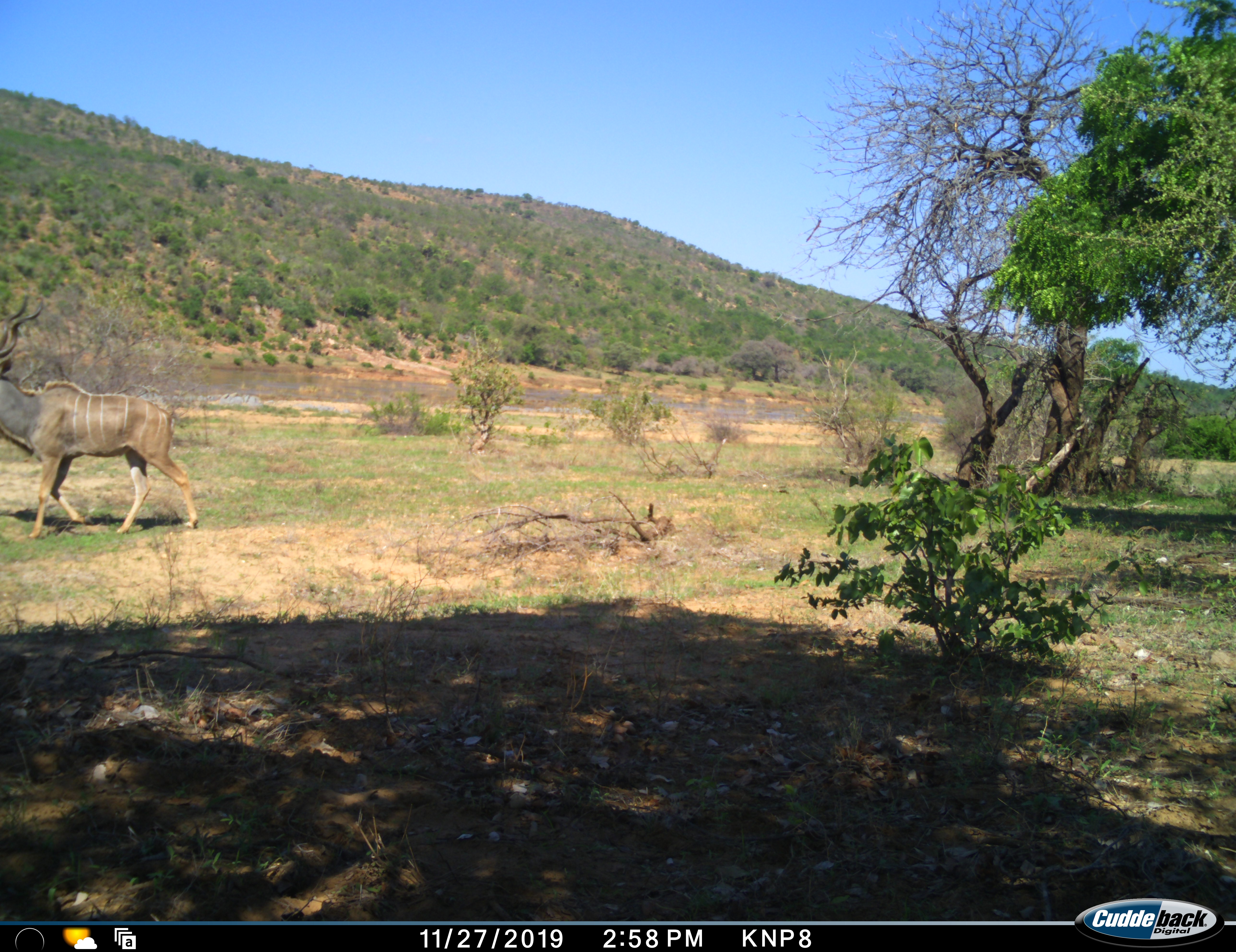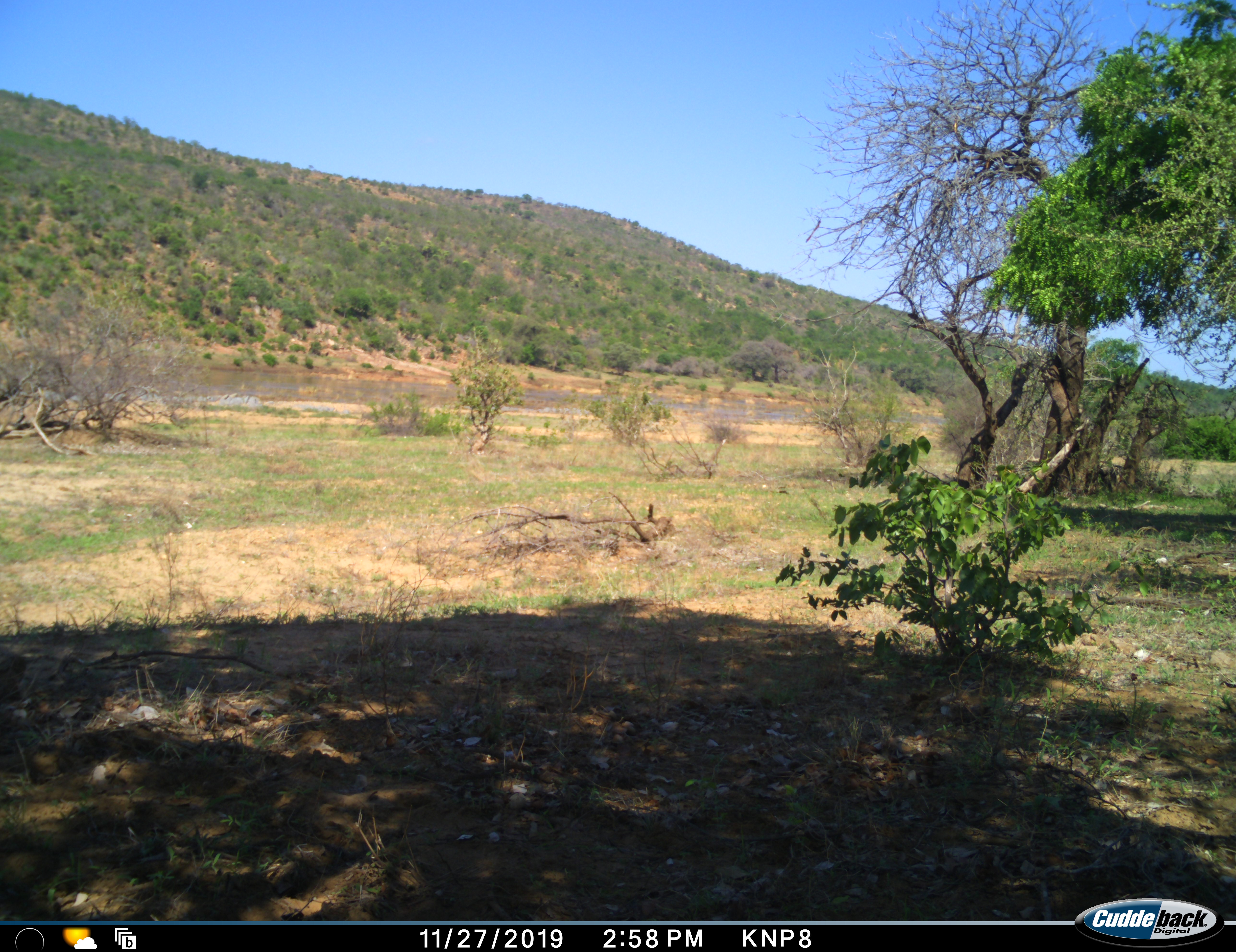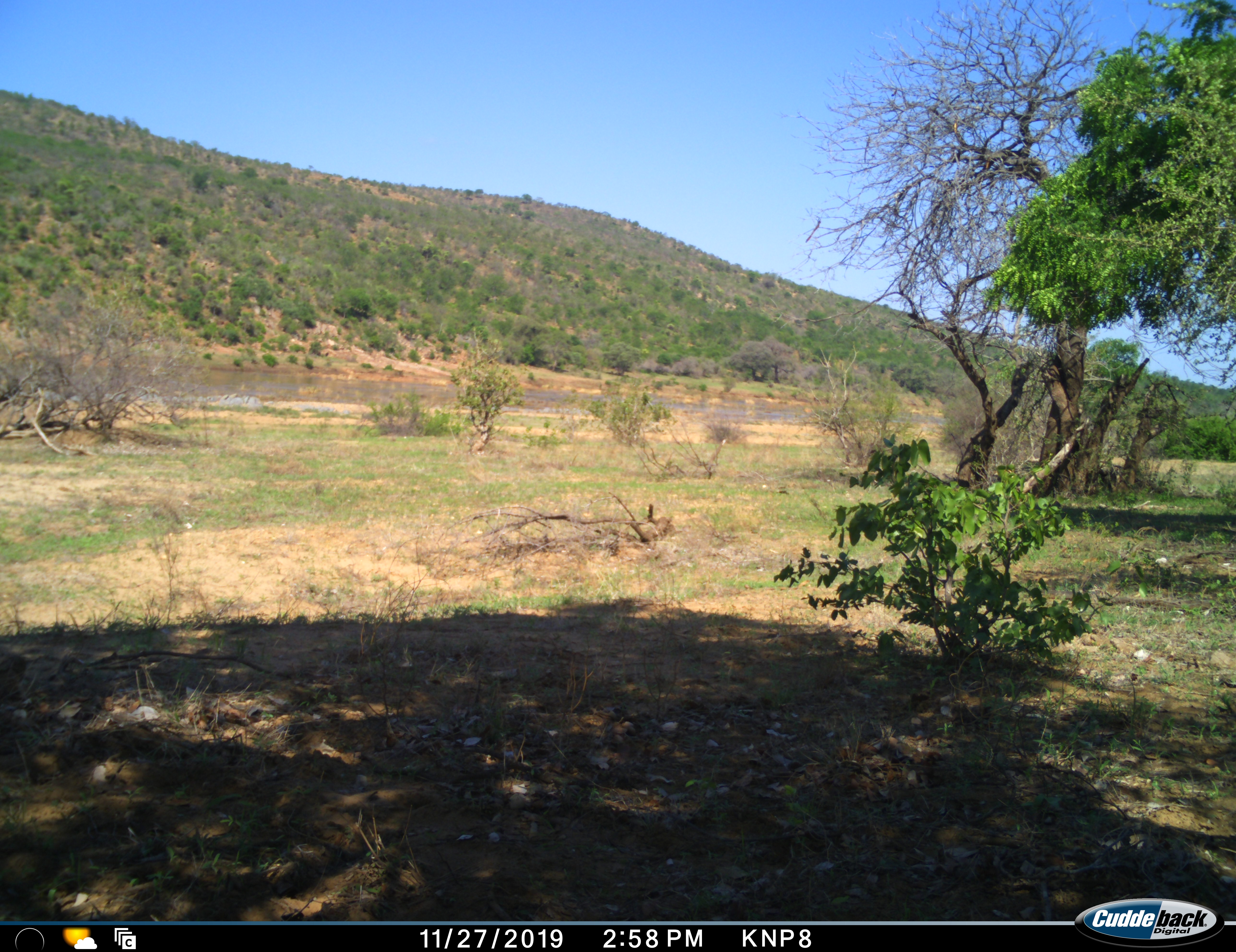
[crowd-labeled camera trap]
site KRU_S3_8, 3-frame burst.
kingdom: Animalia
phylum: Chordata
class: Mammalia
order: Artiodactyla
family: Bovidae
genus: Tragelaphus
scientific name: Tragelaphus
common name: kudu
Kudu (Tragelaphus), count 1. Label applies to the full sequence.